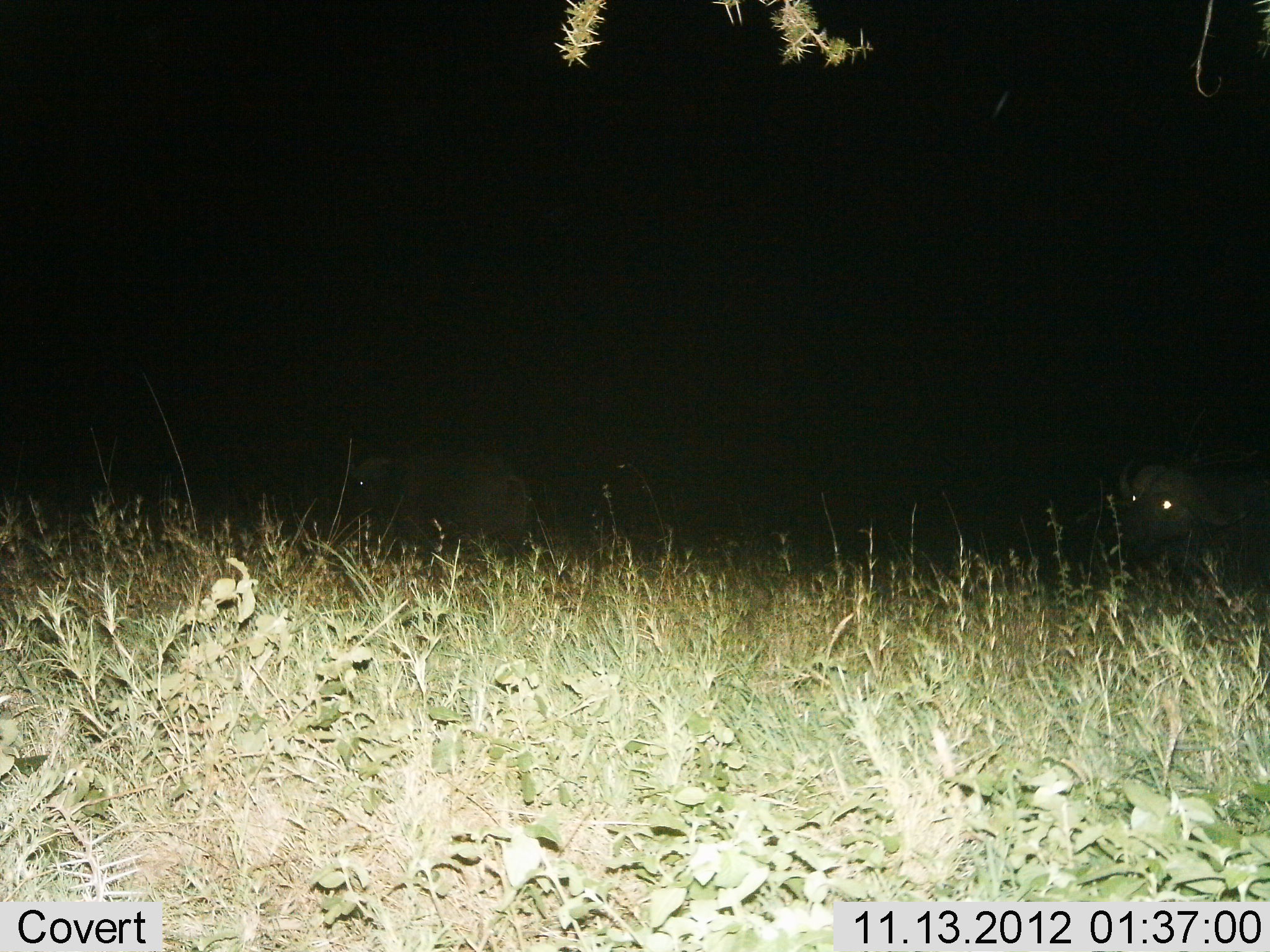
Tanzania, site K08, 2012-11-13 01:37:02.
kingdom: Animalia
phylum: Chordata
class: Mammalia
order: Artiodactyla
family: Bovidae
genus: Syncerus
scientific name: Syncerus caffer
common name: cape buffalo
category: buffalo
Buffalo (cape buffalo) (Syncerus caffer), count 2. Behavior (volunteer vote fractions): standing 60%, resting 0%, moving 30%, interacting 0%. Young present (vote fraction): 0%. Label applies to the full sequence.